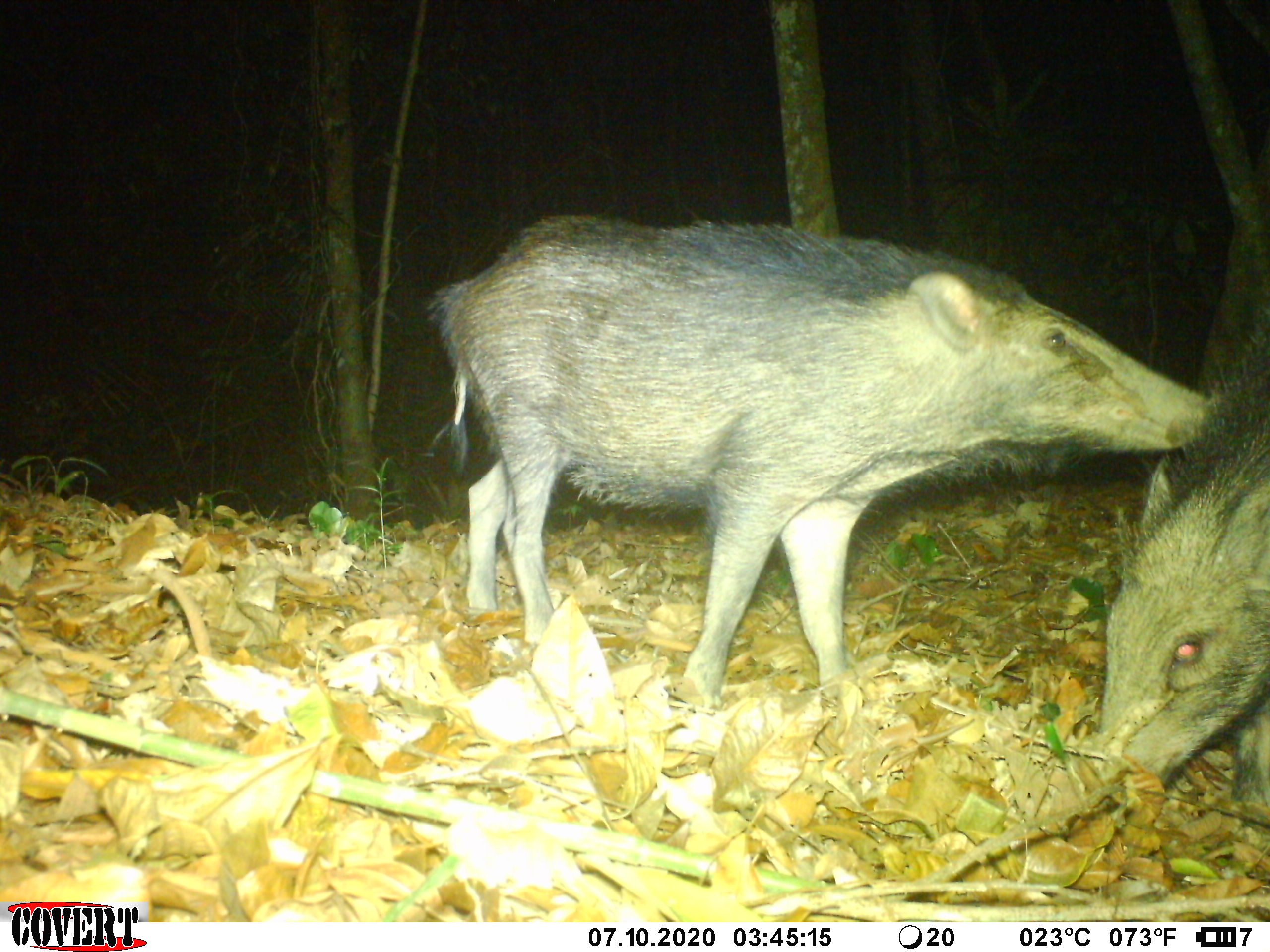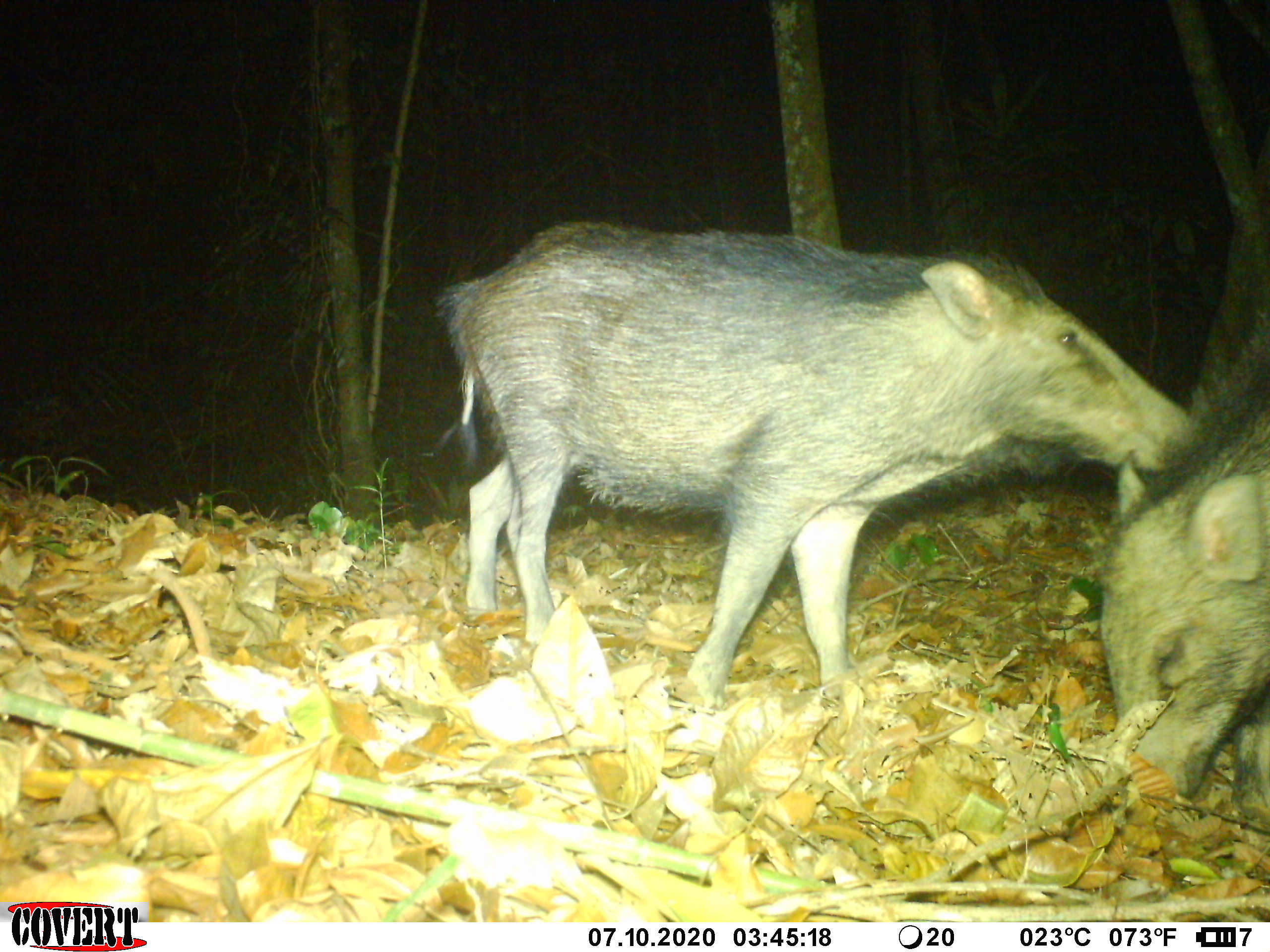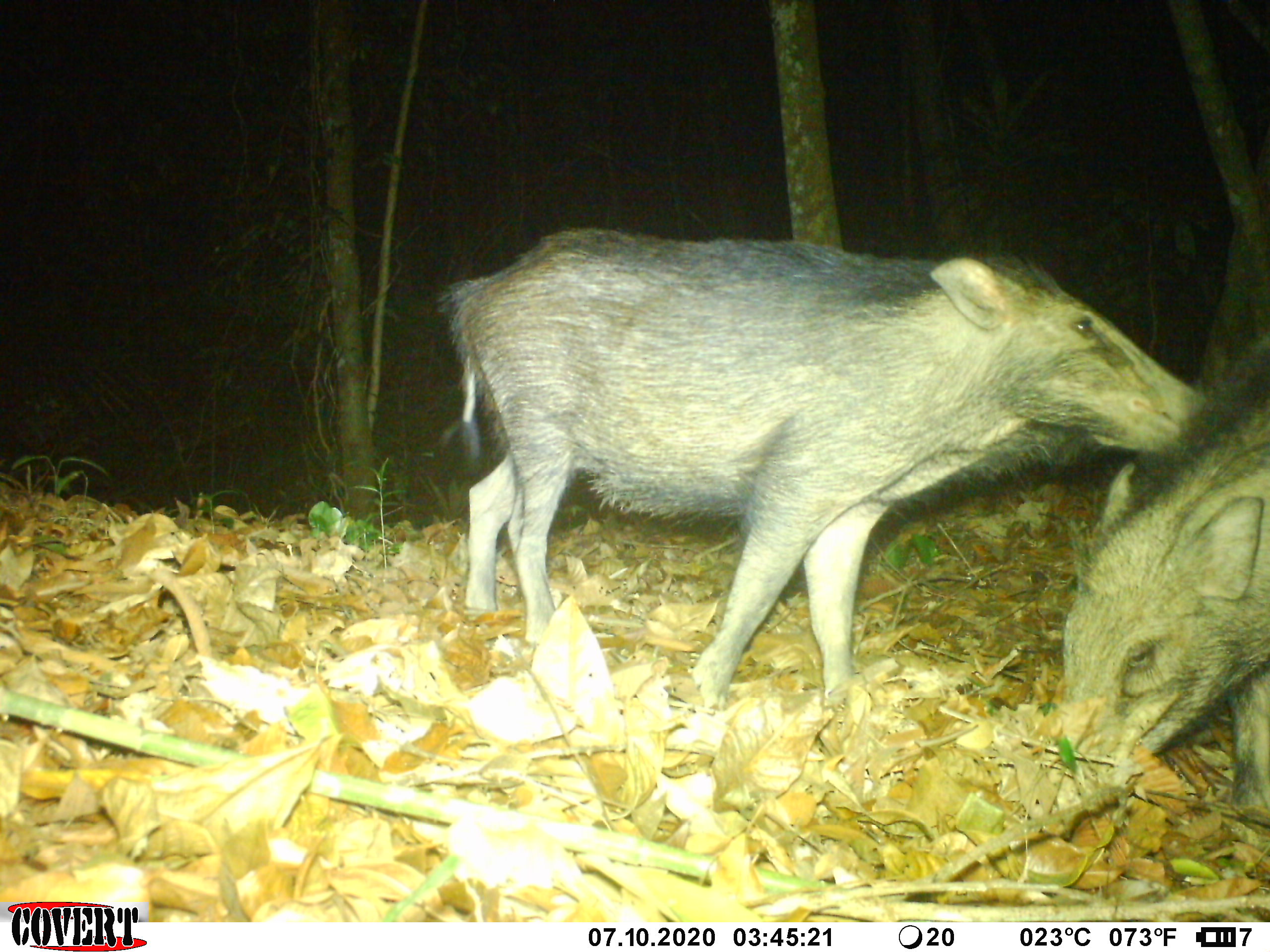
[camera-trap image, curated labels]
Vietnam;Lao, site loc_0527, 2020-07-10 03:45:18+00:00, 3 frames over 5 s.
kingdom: Animalia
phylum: Chordata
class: Mammalia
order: Artiodactyla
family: Suidae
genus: Sus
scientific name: Sus scrofa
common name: eurasian wild pig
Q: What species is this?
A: Eurasian wild pig (Sus scrofa).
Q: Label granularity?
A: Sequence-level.